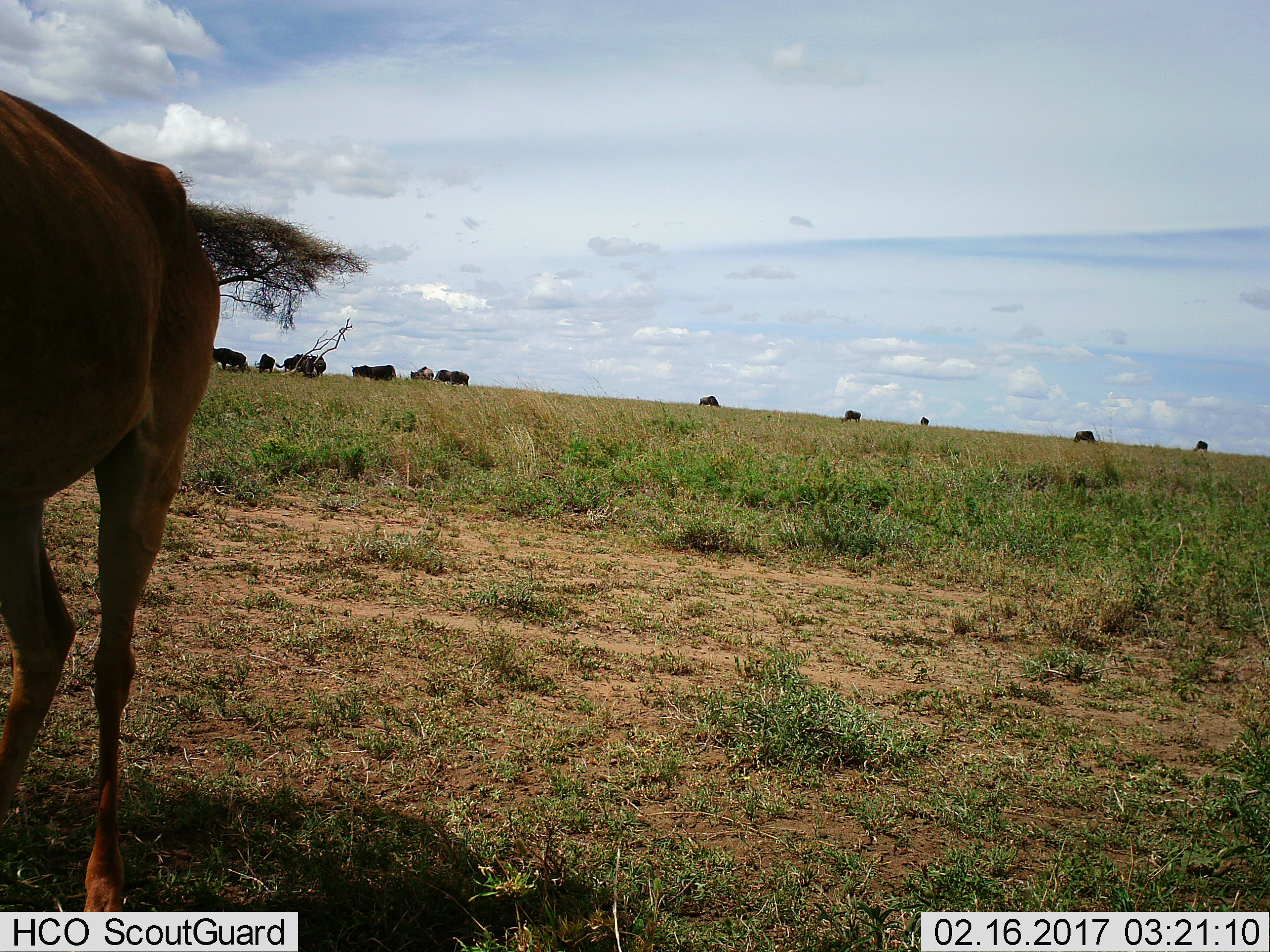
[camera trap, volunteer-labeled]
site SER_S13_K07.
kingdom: Animalia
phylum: Chordata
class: Mammalia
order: Artiodactyla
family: Bovidae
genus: Connochaetes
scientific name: Connochaetes taurinus taurinus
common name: blue wildebeest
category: wildebeestblue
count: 11-50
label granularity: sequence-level